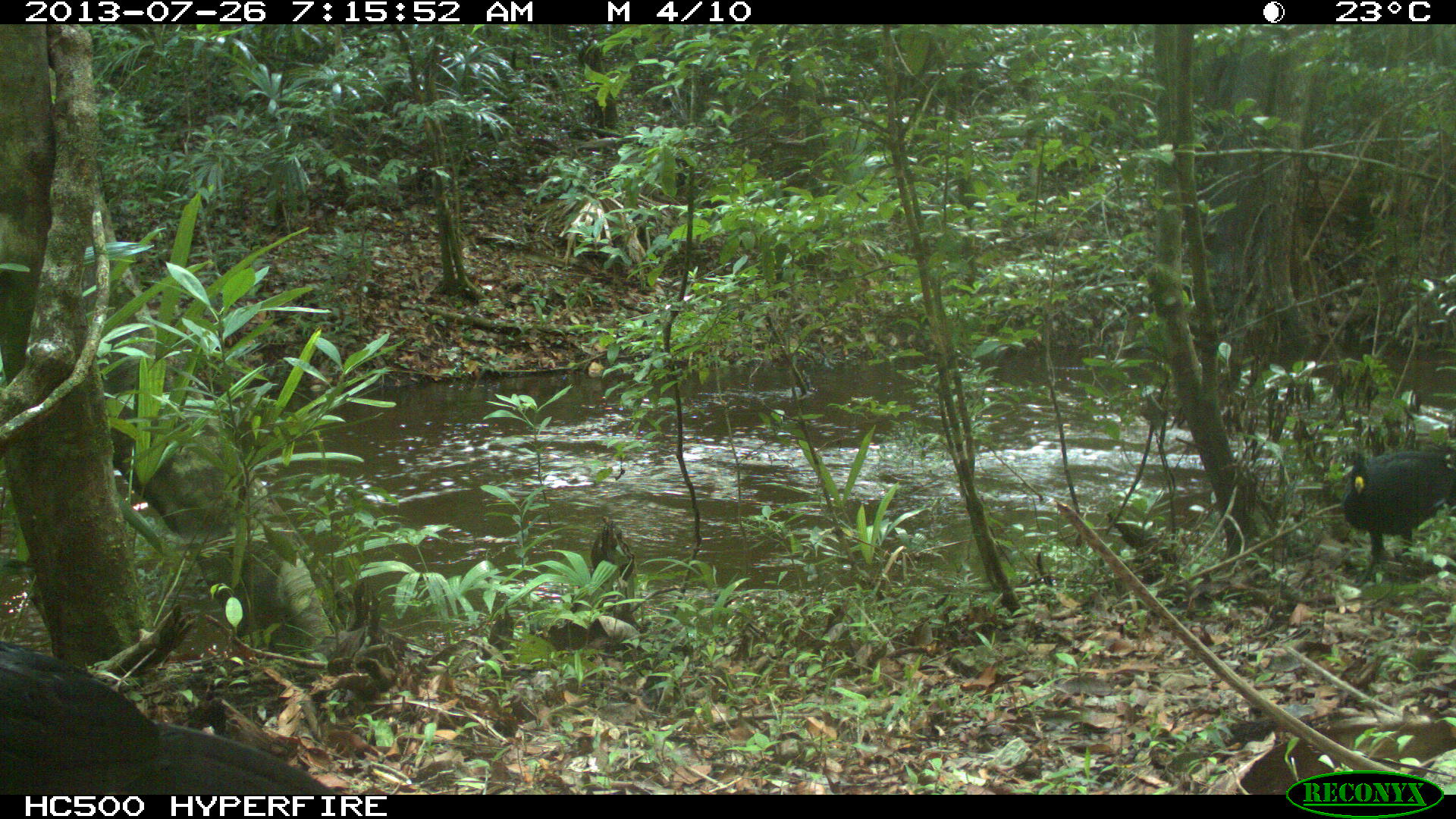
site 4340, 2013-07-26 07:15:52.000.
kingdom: Animalia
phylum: Chordata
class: Aves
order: Galliformes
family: Cracidae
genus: Crax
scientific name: Crax rubra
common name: great curassow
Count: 2.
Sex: male.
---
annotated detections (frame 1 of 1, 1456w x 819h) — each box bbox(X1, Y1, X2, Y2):
crax rubra: bbox(0, 641, 336, 794); bbox(1340, 447, 1455, 567)